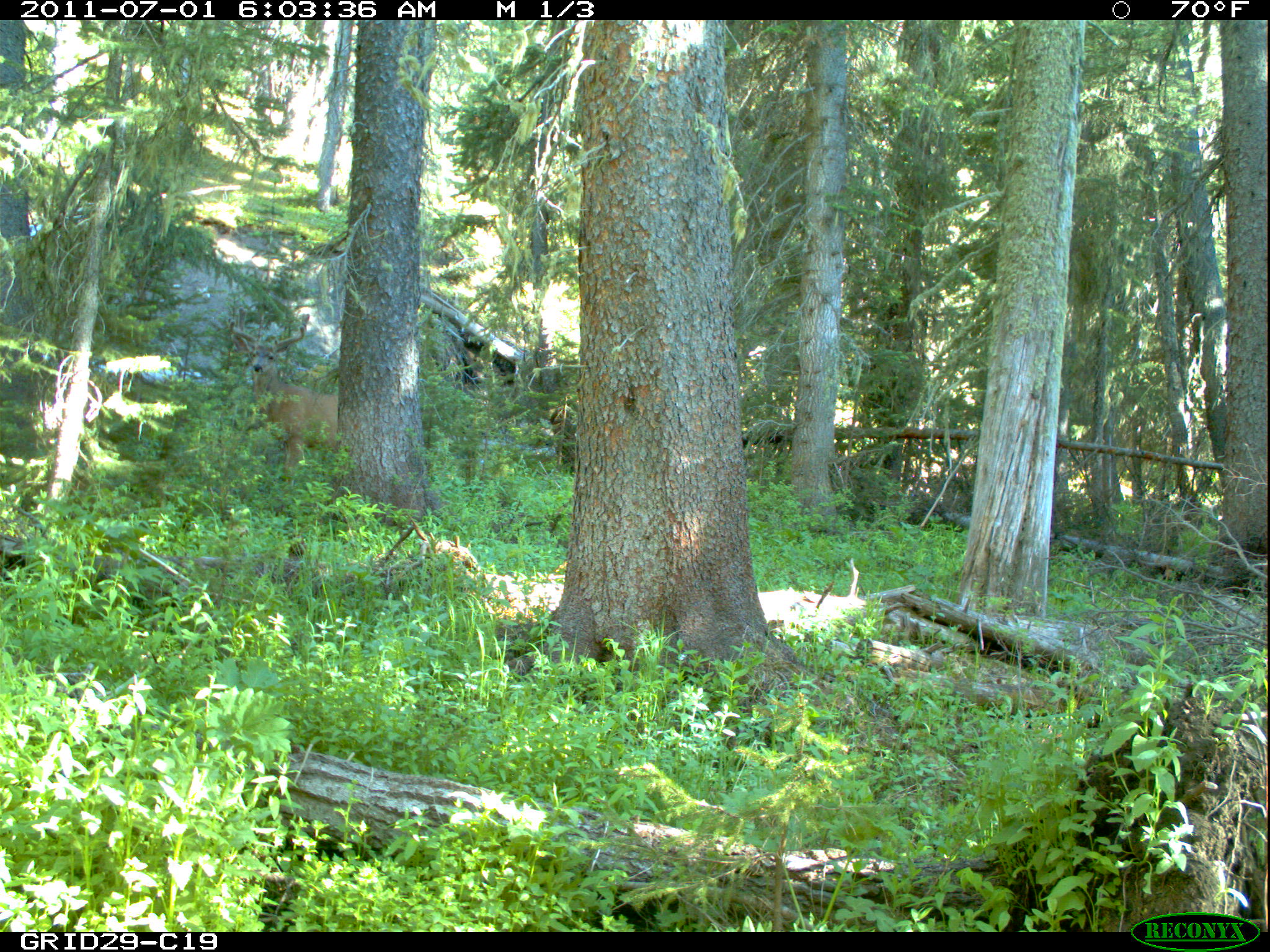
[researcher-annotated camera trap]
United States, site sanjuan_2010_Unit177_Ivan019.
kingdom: Animalia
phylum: Chordata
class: Mammalia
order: Artiodactyla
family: Cervidae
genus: Odocoileus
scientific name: Odocoileus hemionus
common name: mule deer